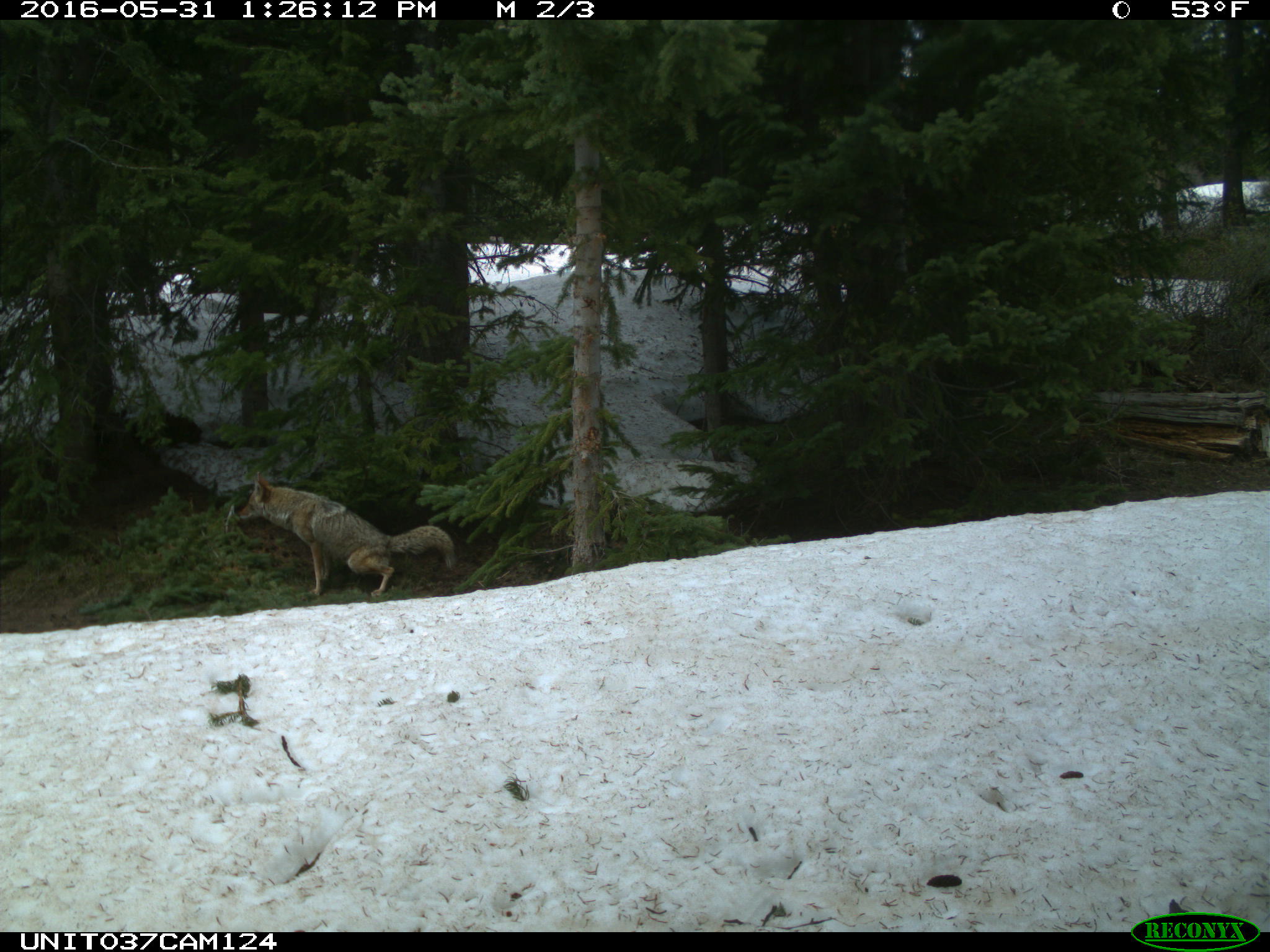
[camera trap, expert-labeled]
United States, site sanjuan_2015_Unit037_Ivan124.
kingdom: Animalia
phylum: Chordata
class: Mammalia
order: Carnivora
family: Canidae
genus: Canis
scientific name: Canis latrans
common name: coyote